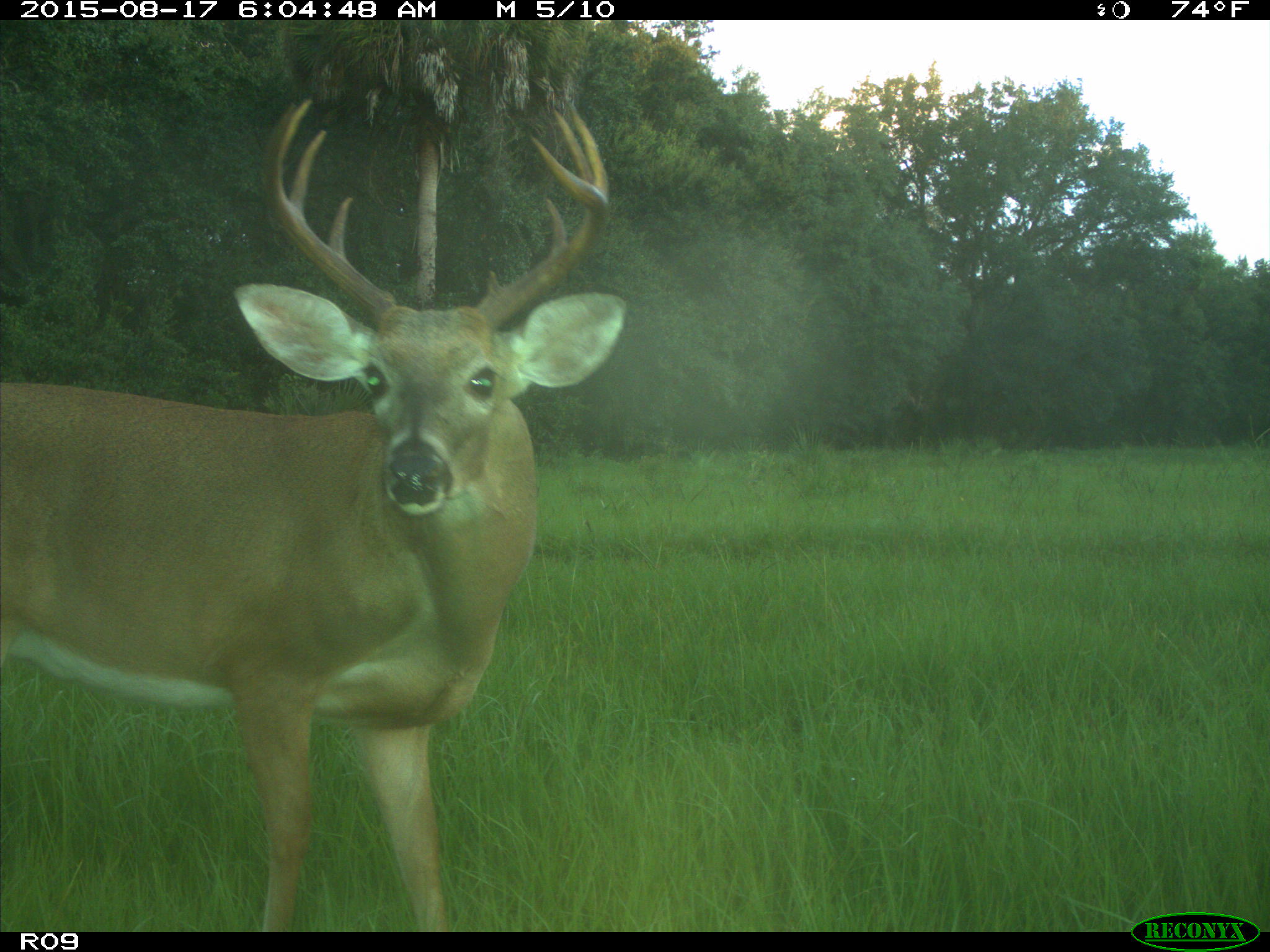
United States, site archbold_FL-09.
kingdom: Animalia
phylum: Chordata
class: Mammalia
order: Artiodactyla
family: Cervidae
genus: Odocoileus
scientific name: Odocoileus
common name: deer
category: unidentified deer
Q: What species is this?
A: Unidentified deer (deer) (Odocoileus).